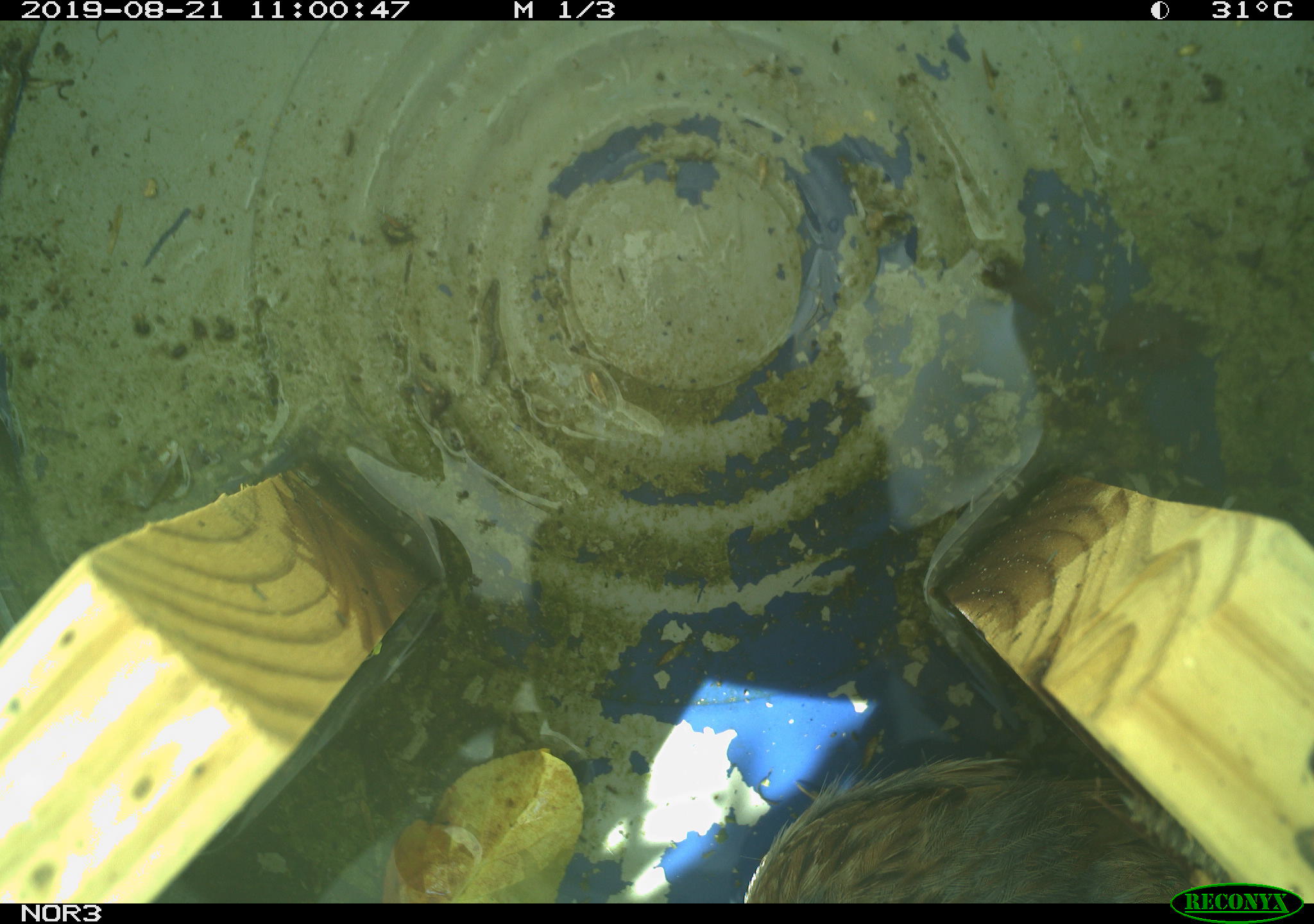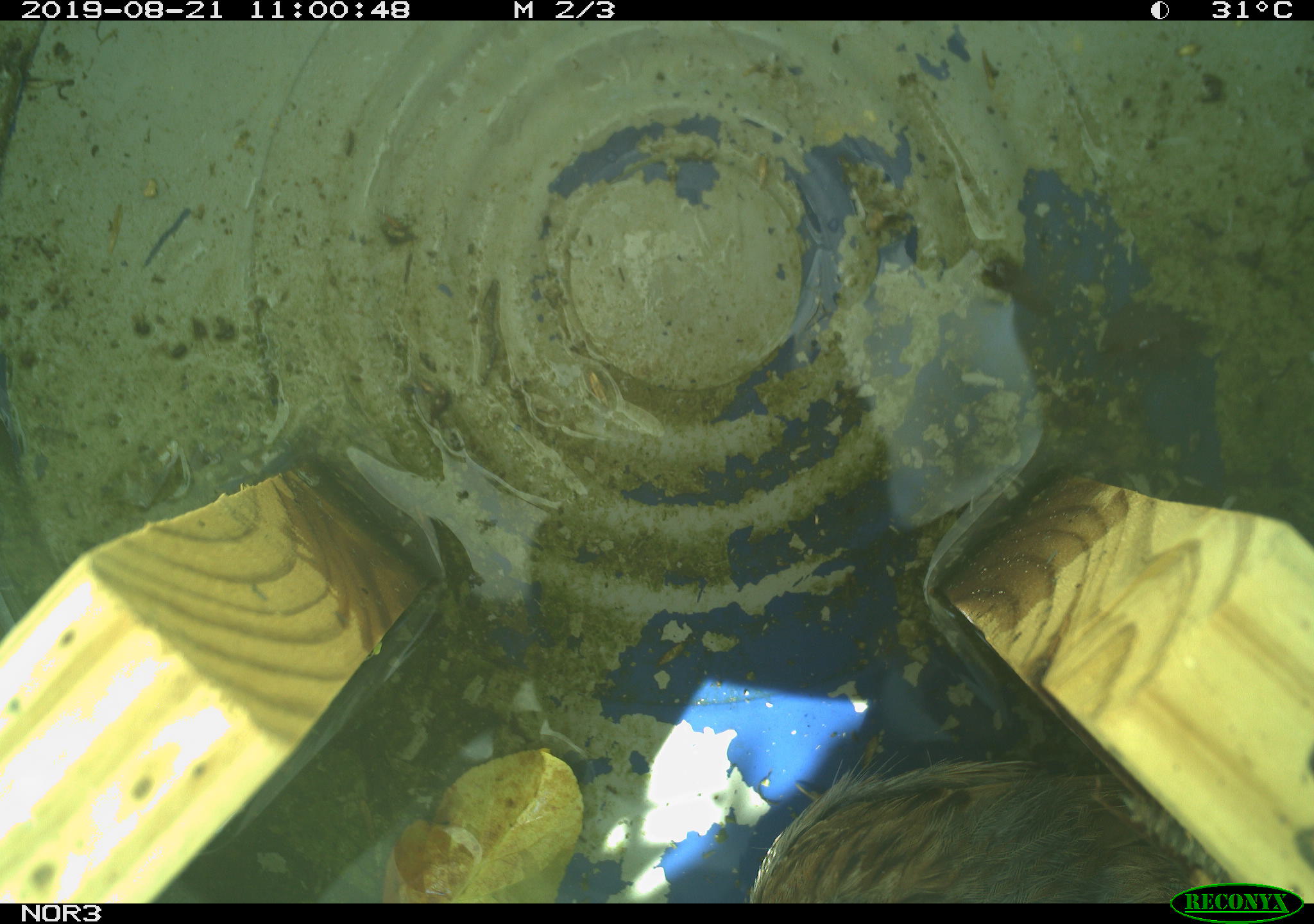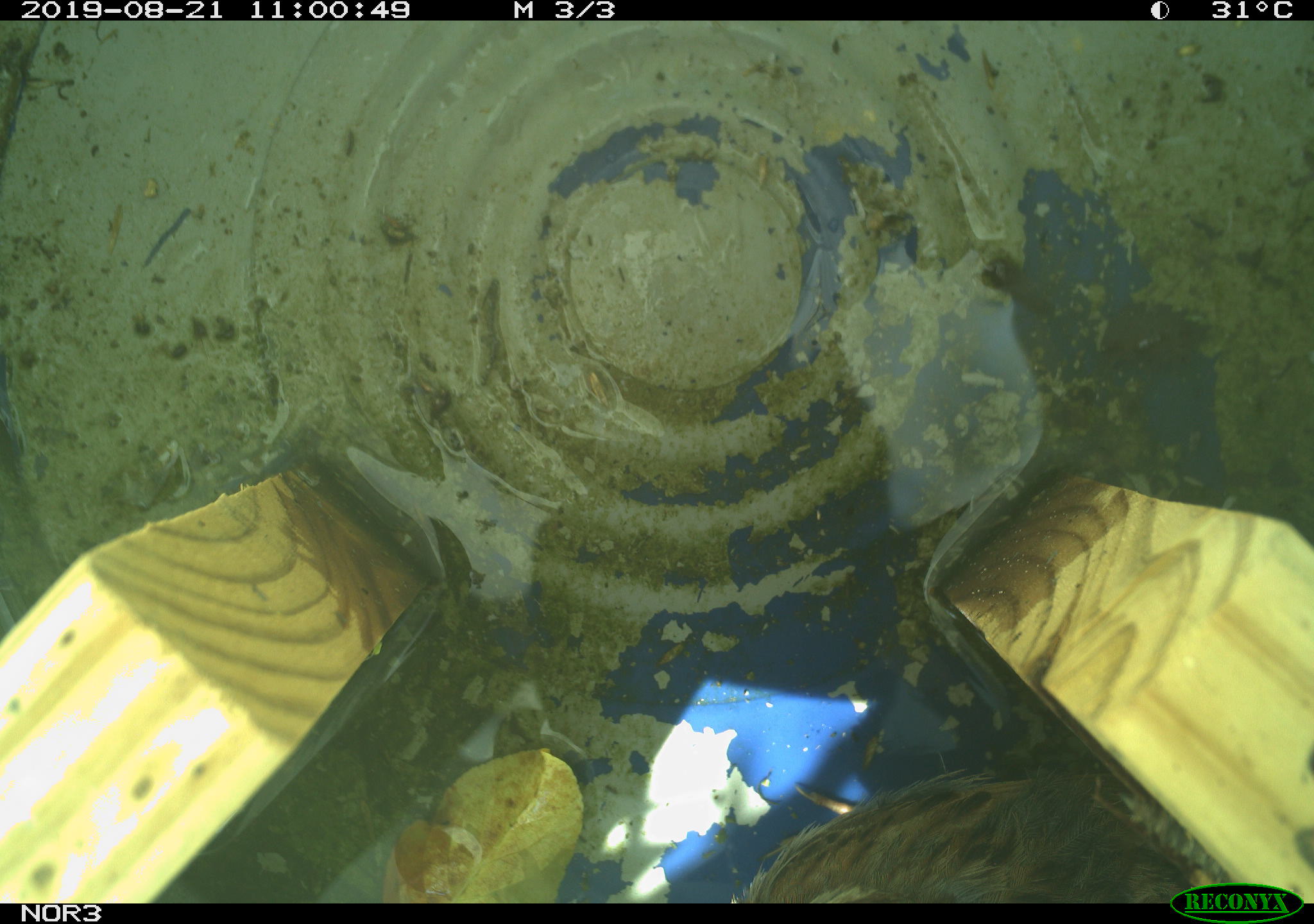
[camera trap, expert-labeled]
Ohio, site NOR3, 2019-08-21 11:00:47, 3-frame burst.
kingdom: Animalia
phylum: Chordata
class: Aves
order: Passeriformes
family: Passerellidae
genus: Melospiza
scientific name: Melospiza melodia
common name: song sparrow